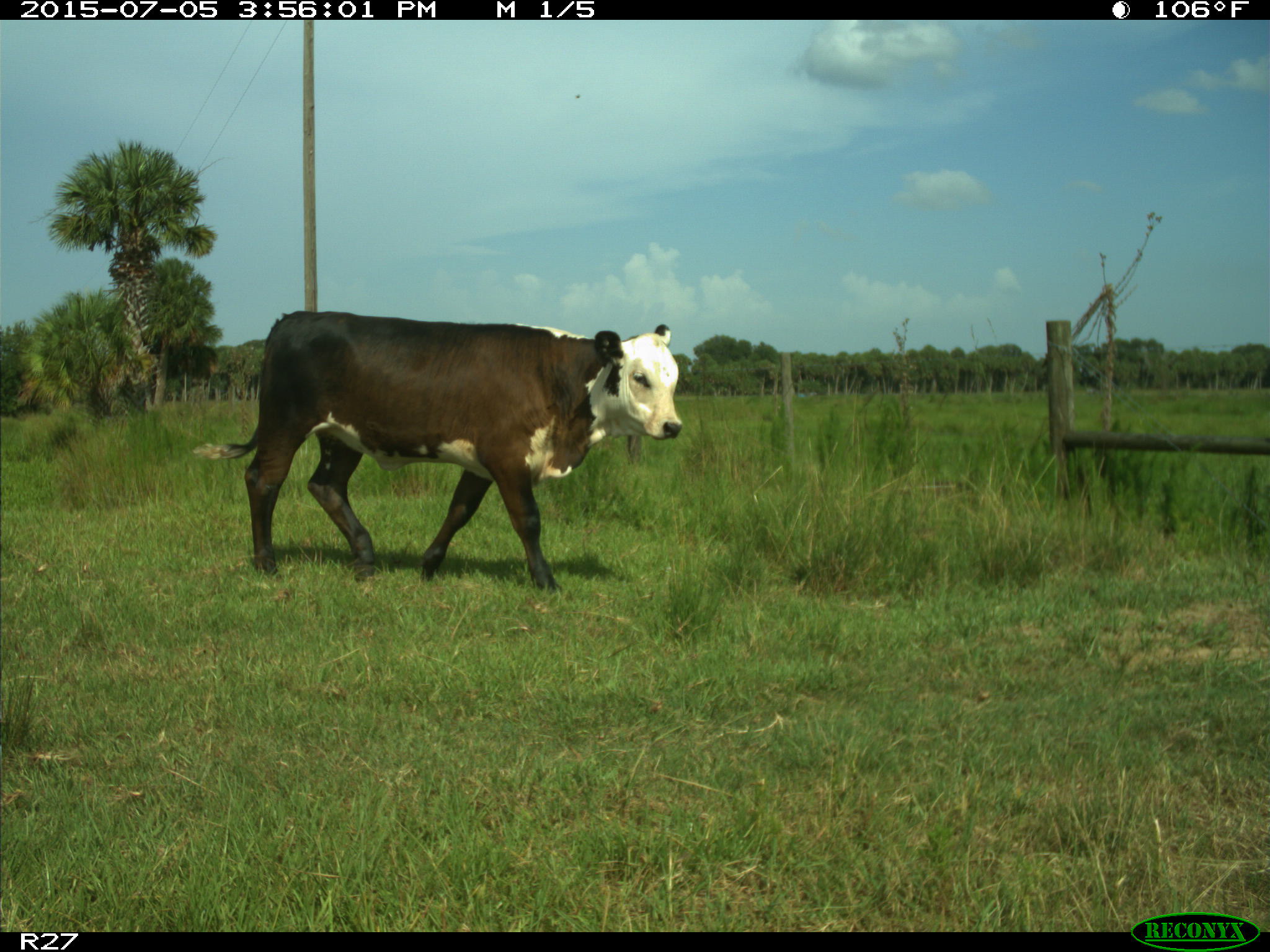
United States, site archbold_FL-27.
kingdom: Animalia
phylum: Chordata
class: Mammalia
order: Artiodactyla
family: Bovidae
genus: Bos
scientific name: Bos taurus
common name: domestic cow